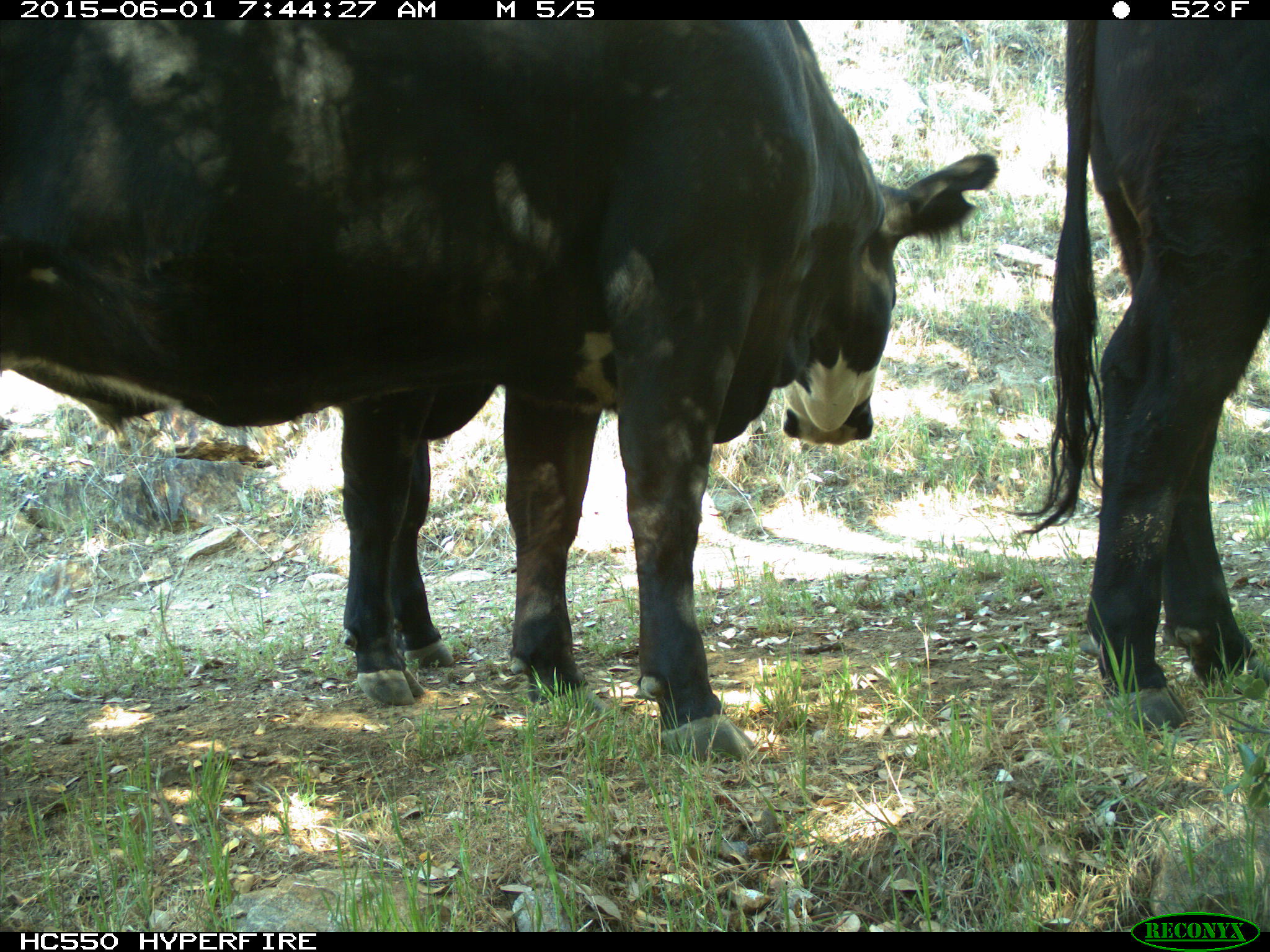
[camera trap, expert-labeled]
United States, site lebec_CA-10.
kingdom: Animalia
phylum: Chordata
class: Mammalia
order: Artiodactyla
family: Bovidae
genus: Bos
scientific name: Bos taurus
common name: domestic cow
Bos taurus (domestic cow).